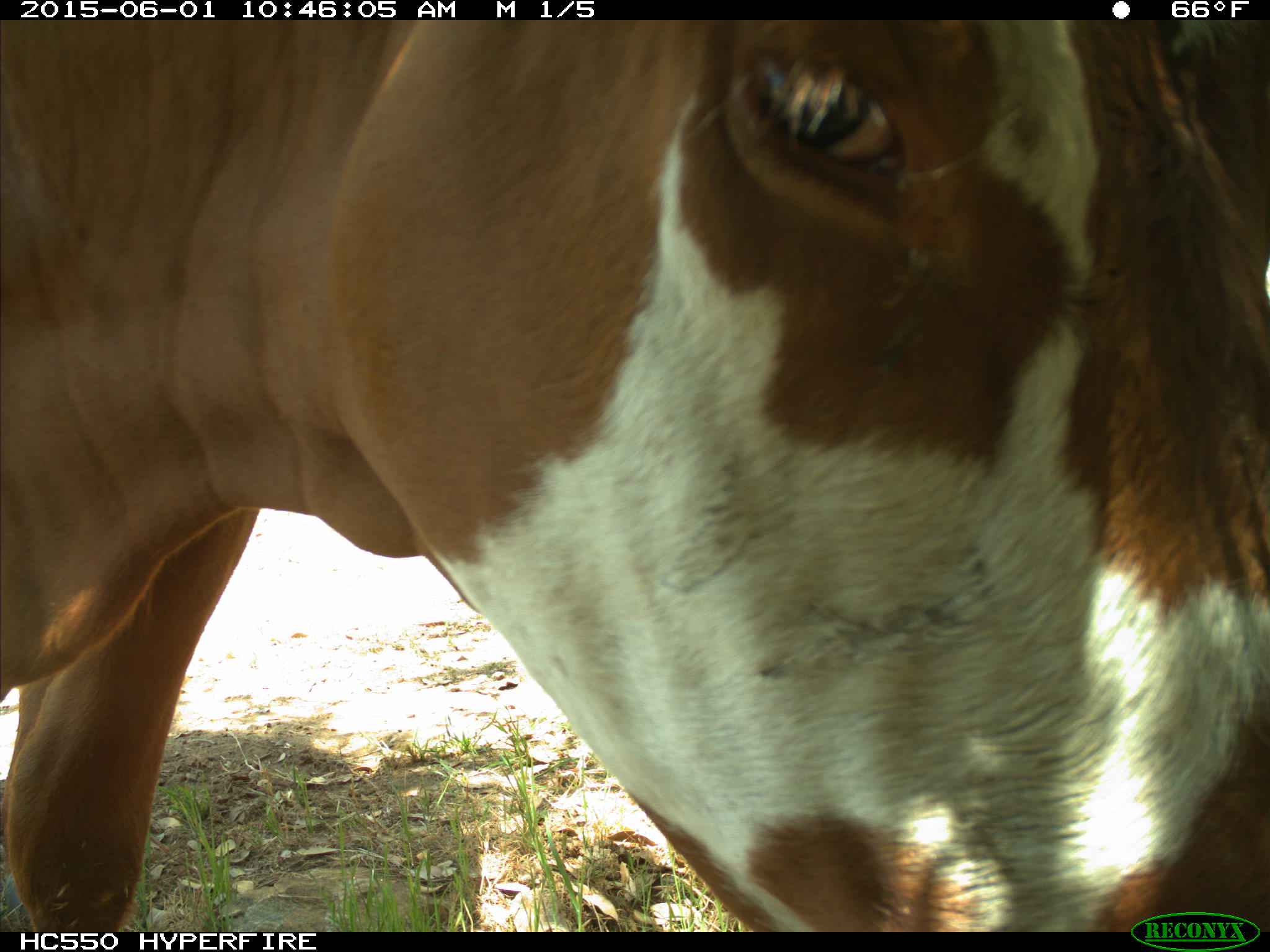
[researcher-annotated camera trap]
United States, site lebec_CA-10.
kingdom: Animalia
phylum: Chordata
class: Mammalia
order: Artiodactyla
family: Bovidae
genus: Bos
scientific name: Bos taurus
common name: domestic cow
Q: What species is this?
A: Bos taurus (domestic cow).